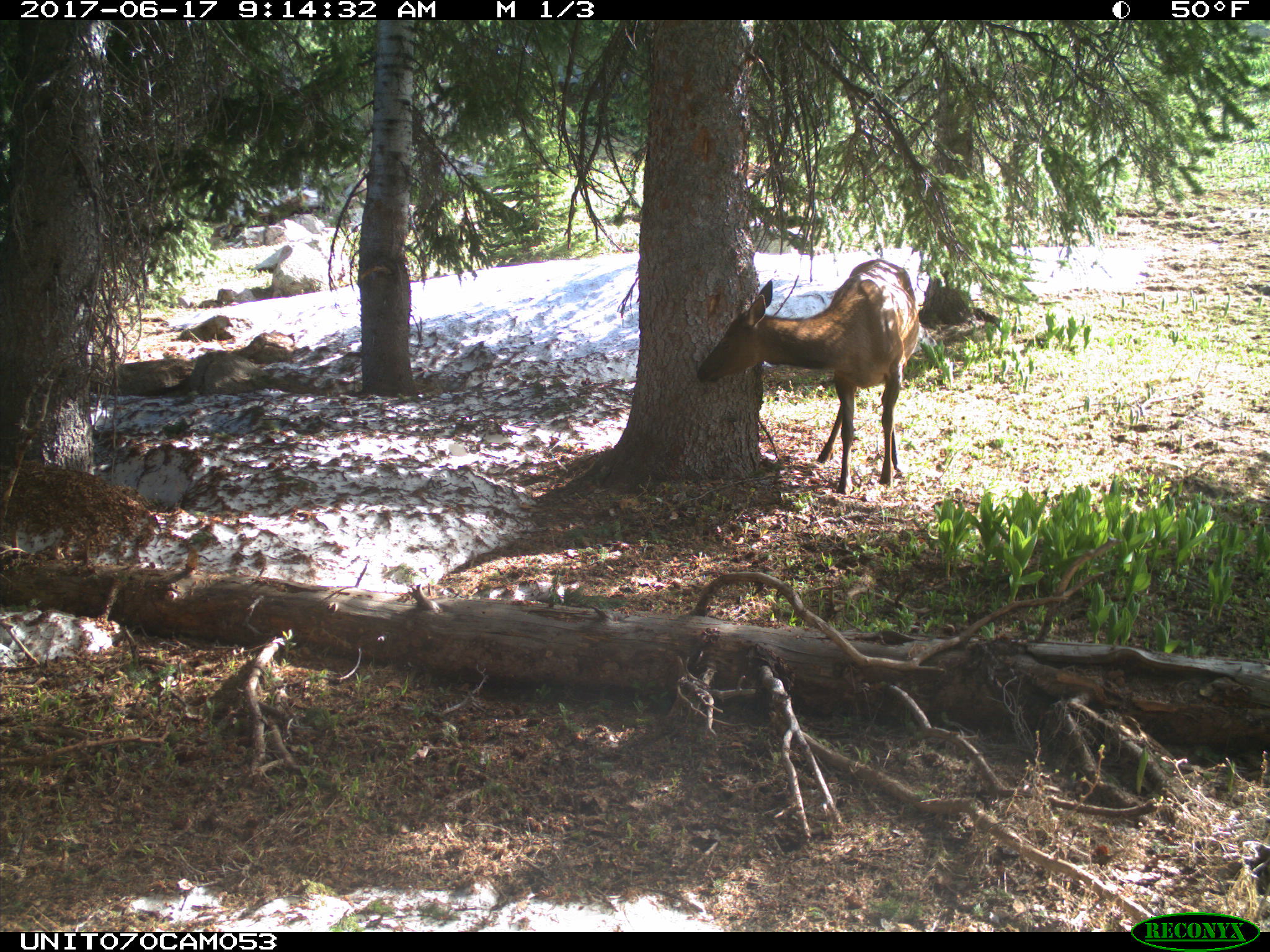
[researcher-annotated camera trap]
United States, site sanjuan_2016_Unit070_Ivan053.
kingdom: Animalia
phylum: Chordata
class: Mammalia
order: Artiodactyla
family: Cervidae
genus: Cervus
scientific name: Cervus elaphus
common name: red deer